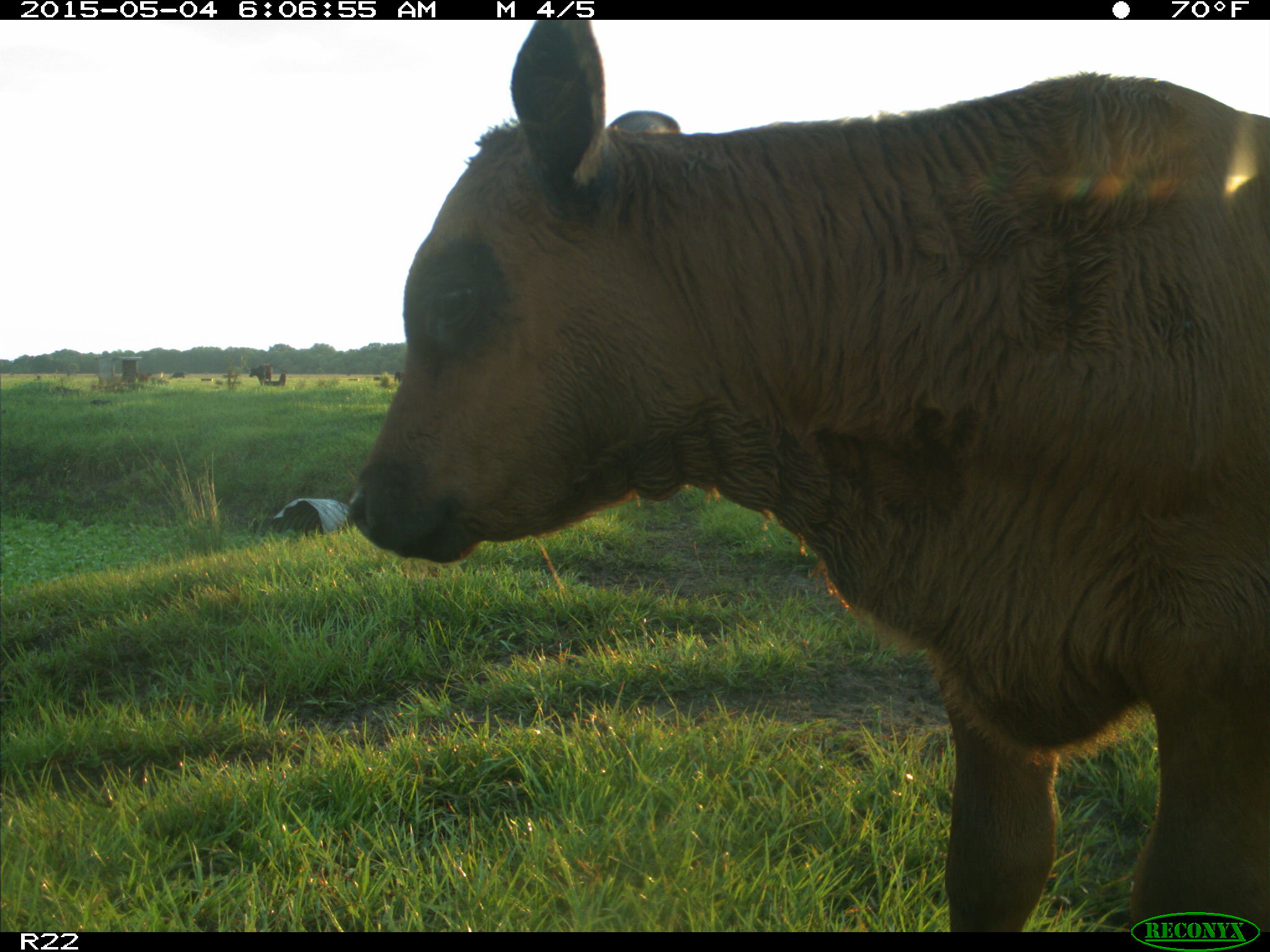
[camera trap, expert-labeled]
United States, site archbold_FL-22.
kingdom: Animalia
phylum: Chordata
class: Mammalia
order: Artiodactyla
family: Bovidae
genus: Bos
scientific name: Bos taurus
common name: domestic cow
Bos taurus (domestic cow).